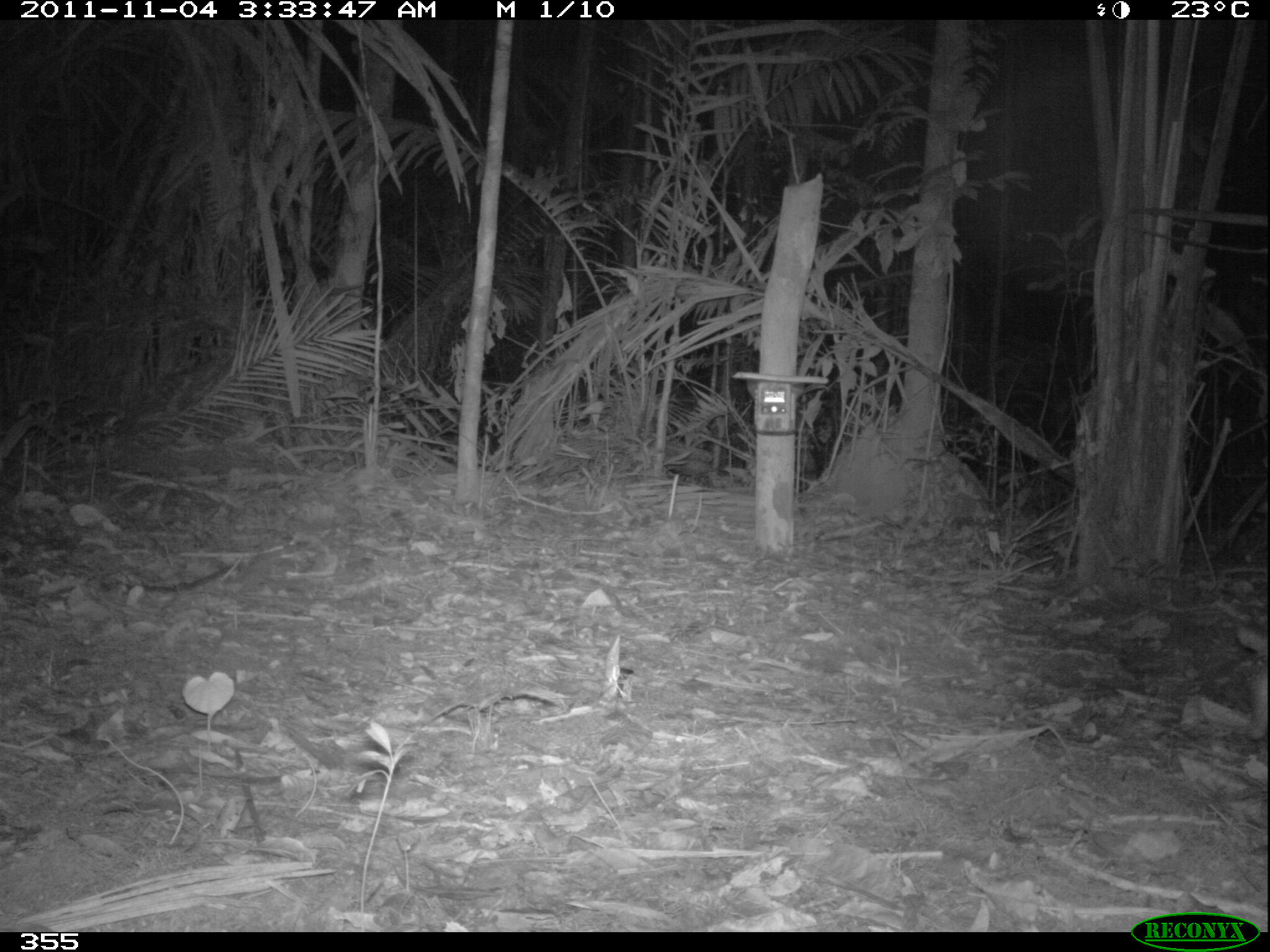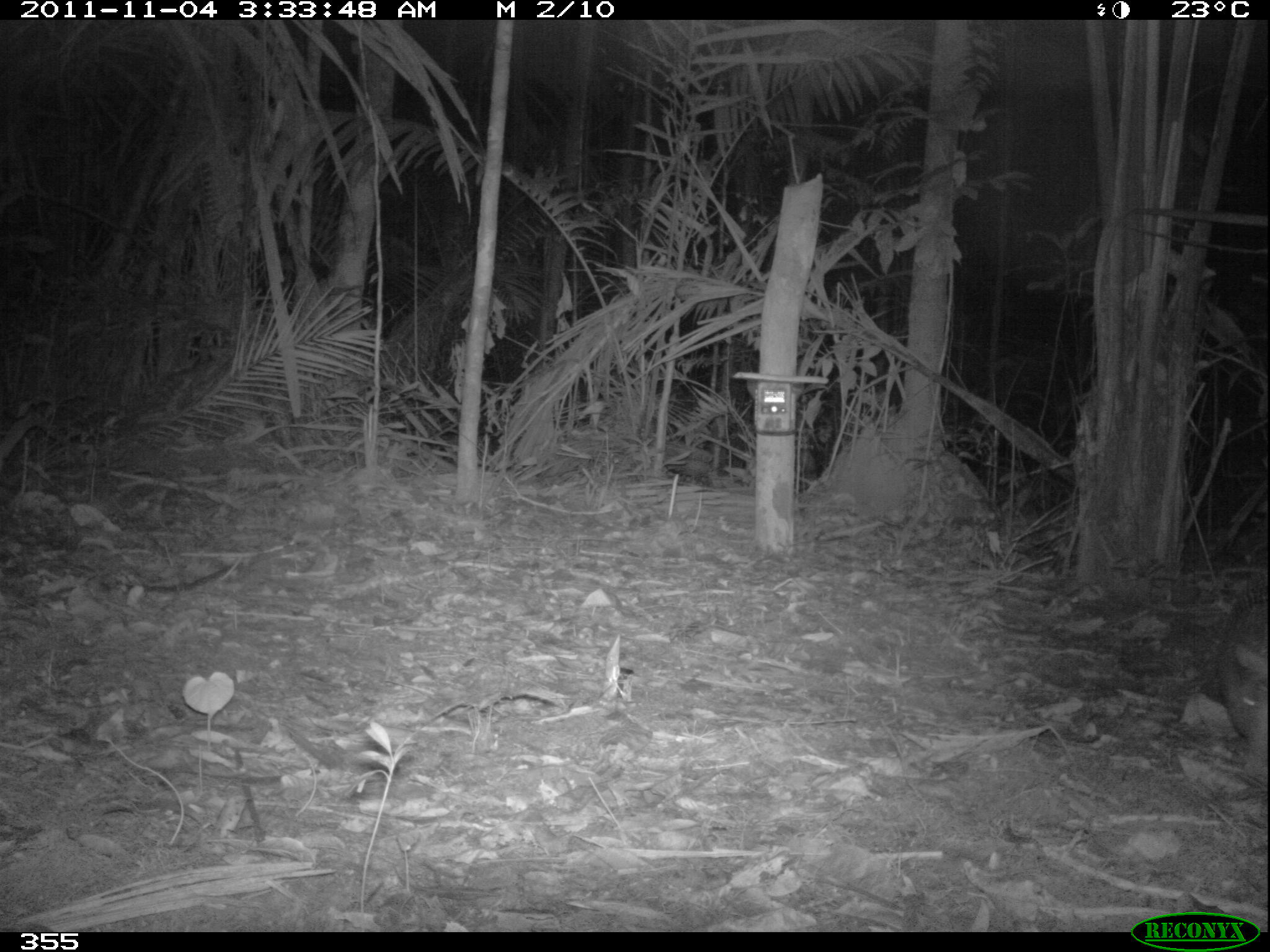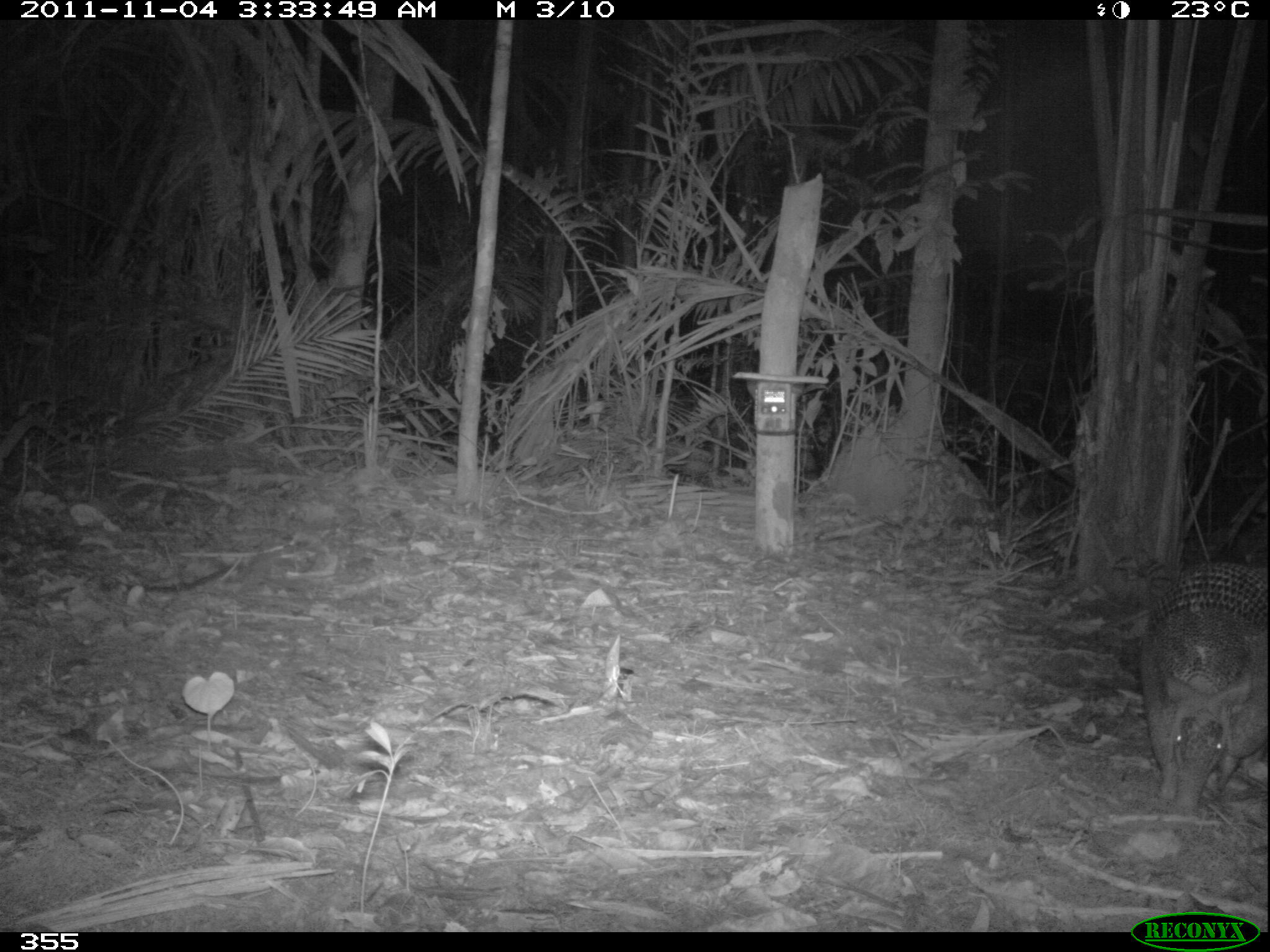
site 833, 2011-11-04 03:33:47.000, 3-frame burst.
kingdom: Animalia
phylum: Chordata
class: Mammalia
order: Cingulata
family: Dasypodidae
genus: Dasypus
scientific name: Dasypus kappleri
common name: greater long-nosed armadillo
Dasypus kappleri (greater long-nosed armadillo).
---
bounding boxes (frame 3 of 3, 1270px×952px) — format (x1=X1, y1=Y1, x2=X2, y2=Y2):
dasypus kappleri: (x1=1123, y1=555, x2=1268, y2=819)